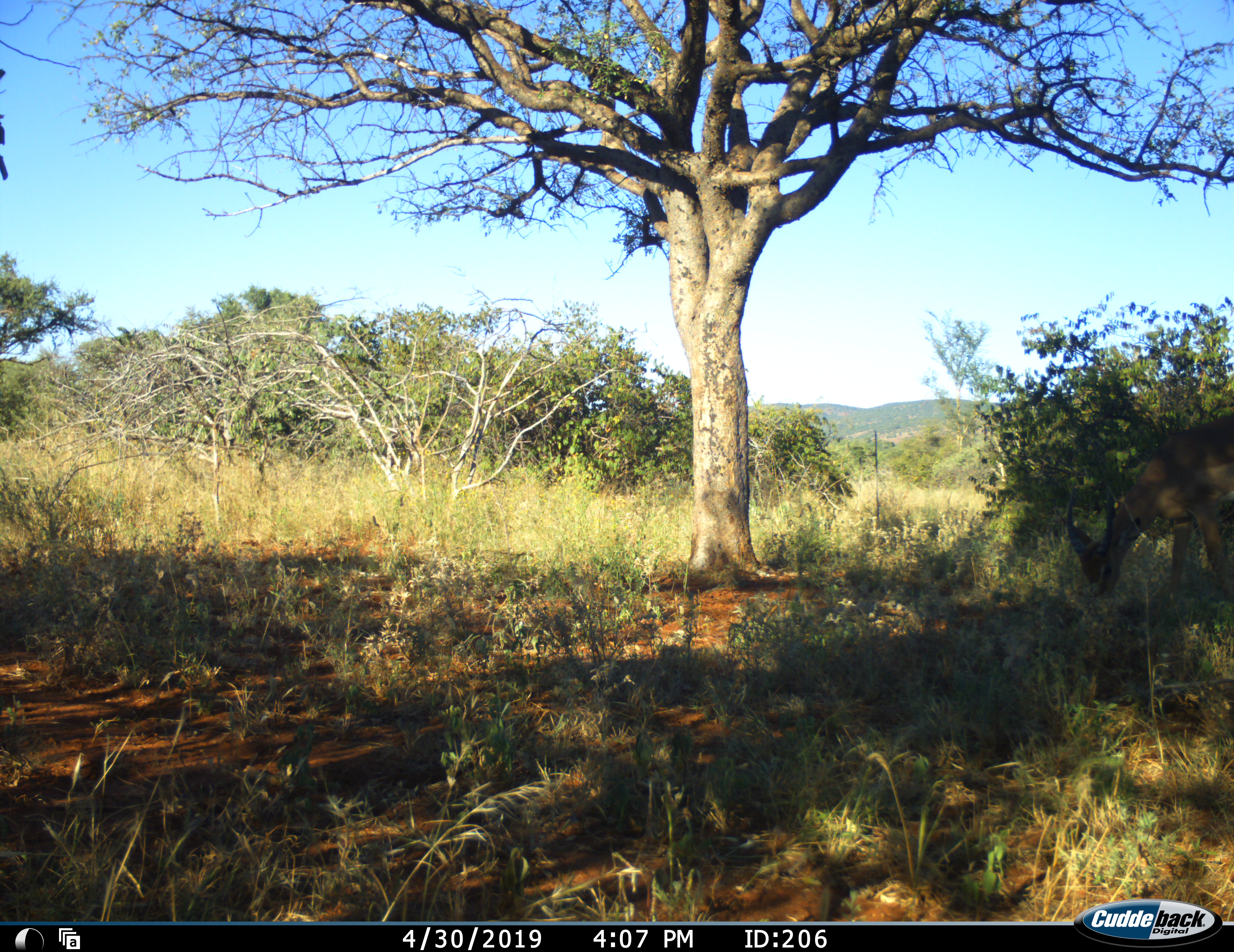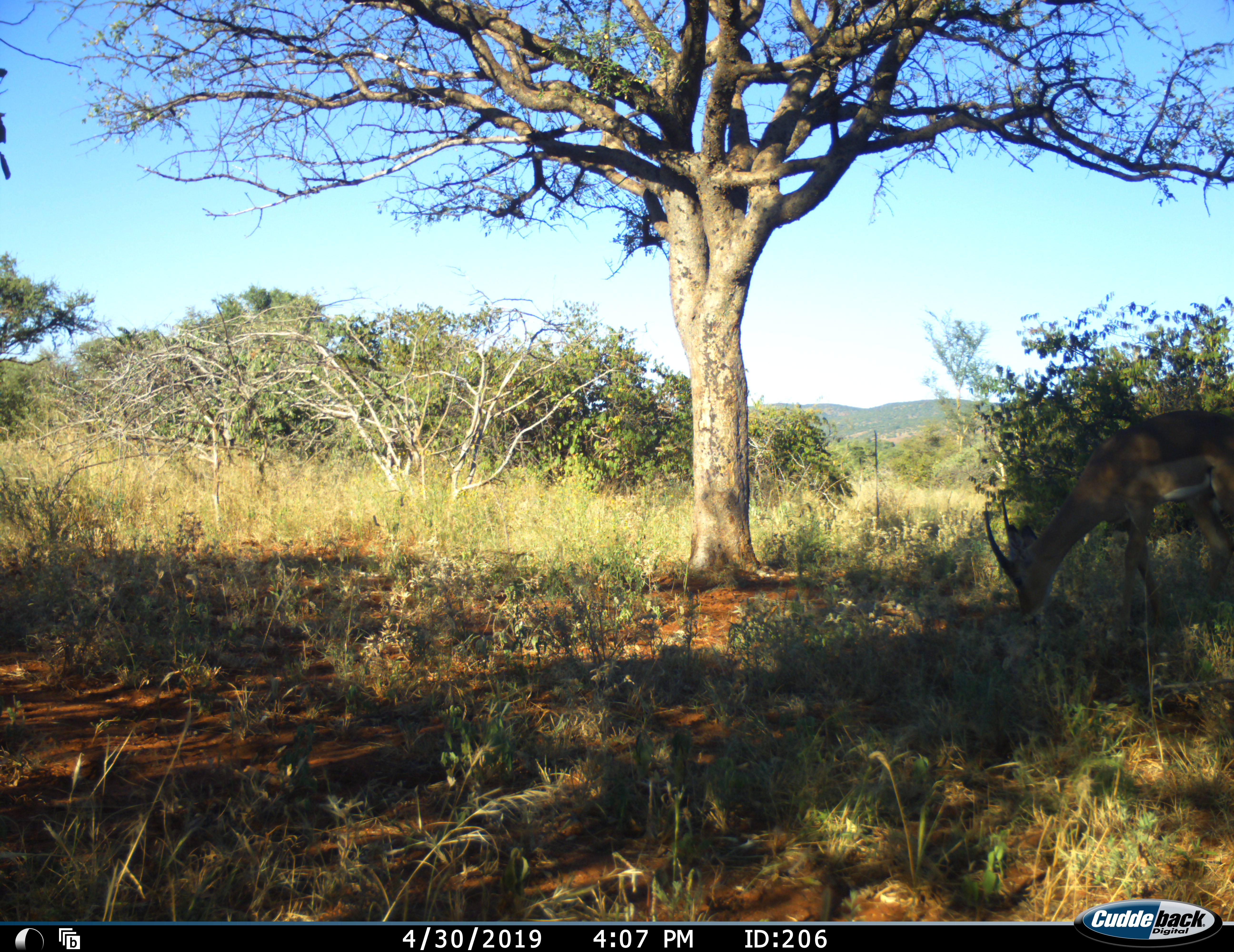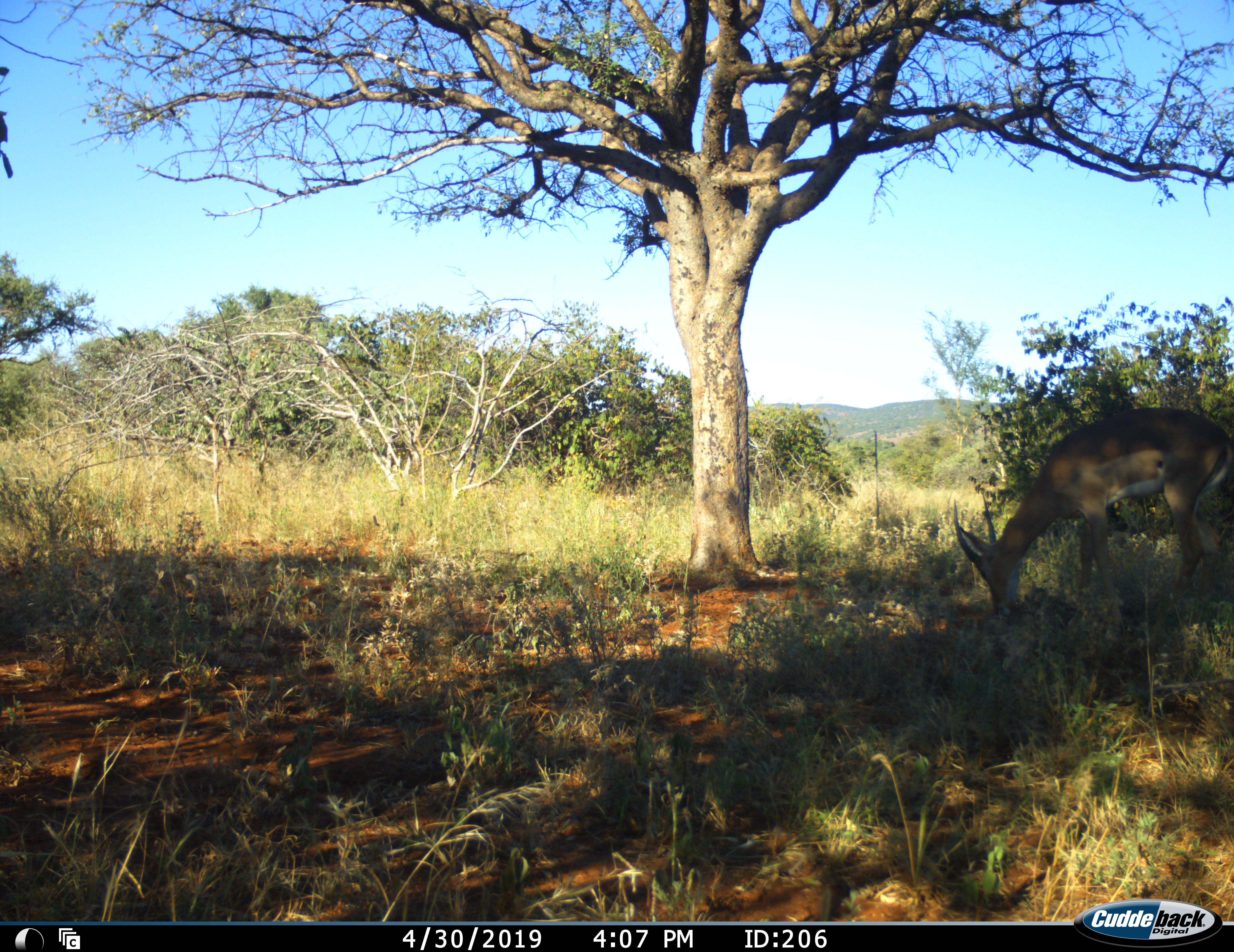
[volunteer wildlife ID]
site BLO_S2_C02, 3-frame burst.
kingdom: Animalia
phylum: Chordata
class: Mammalia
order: Artiodactyla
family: Bovidae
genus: Aepyceros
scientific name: Aepyceros melampus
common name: impala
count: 1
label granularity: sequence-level